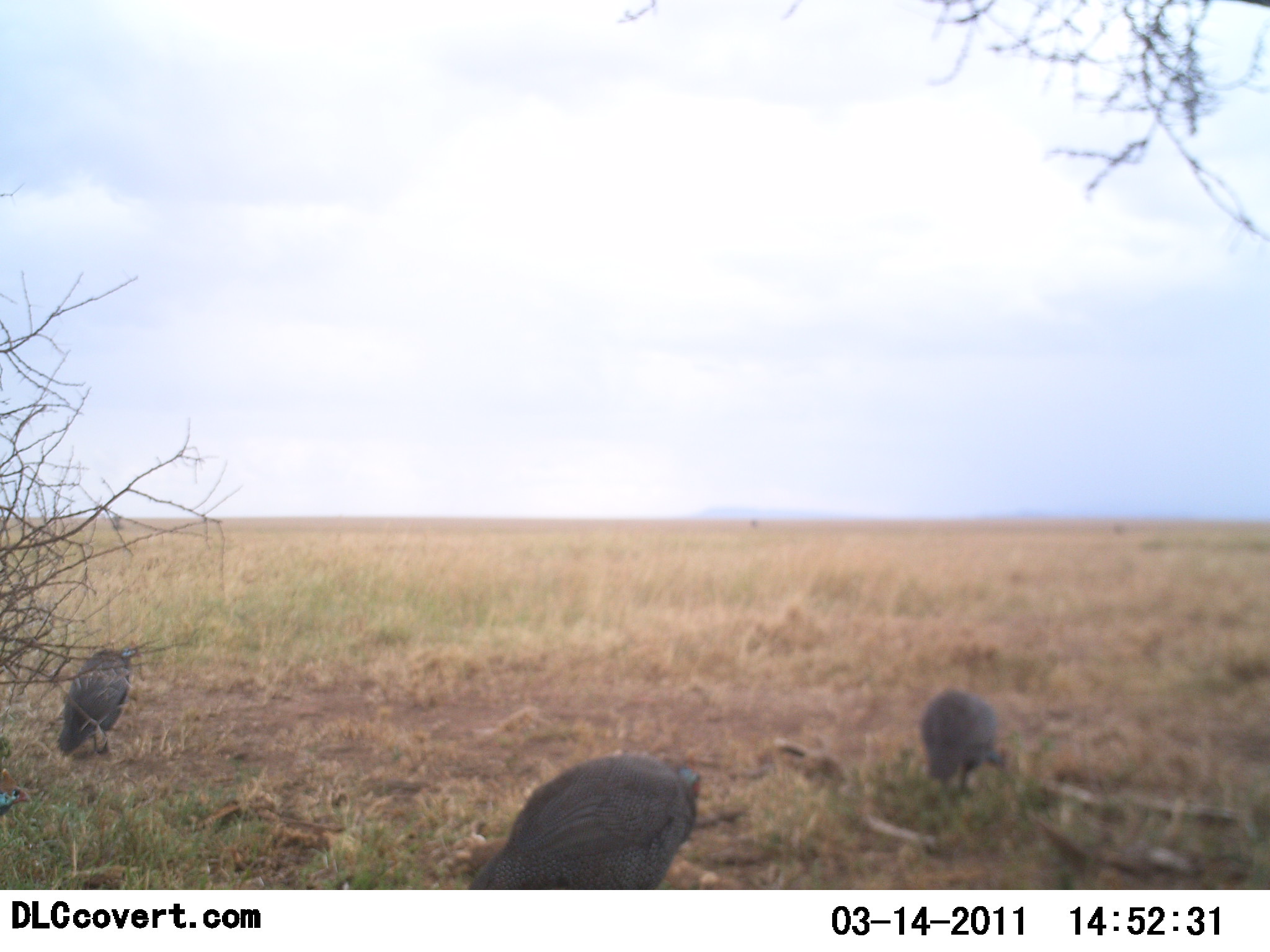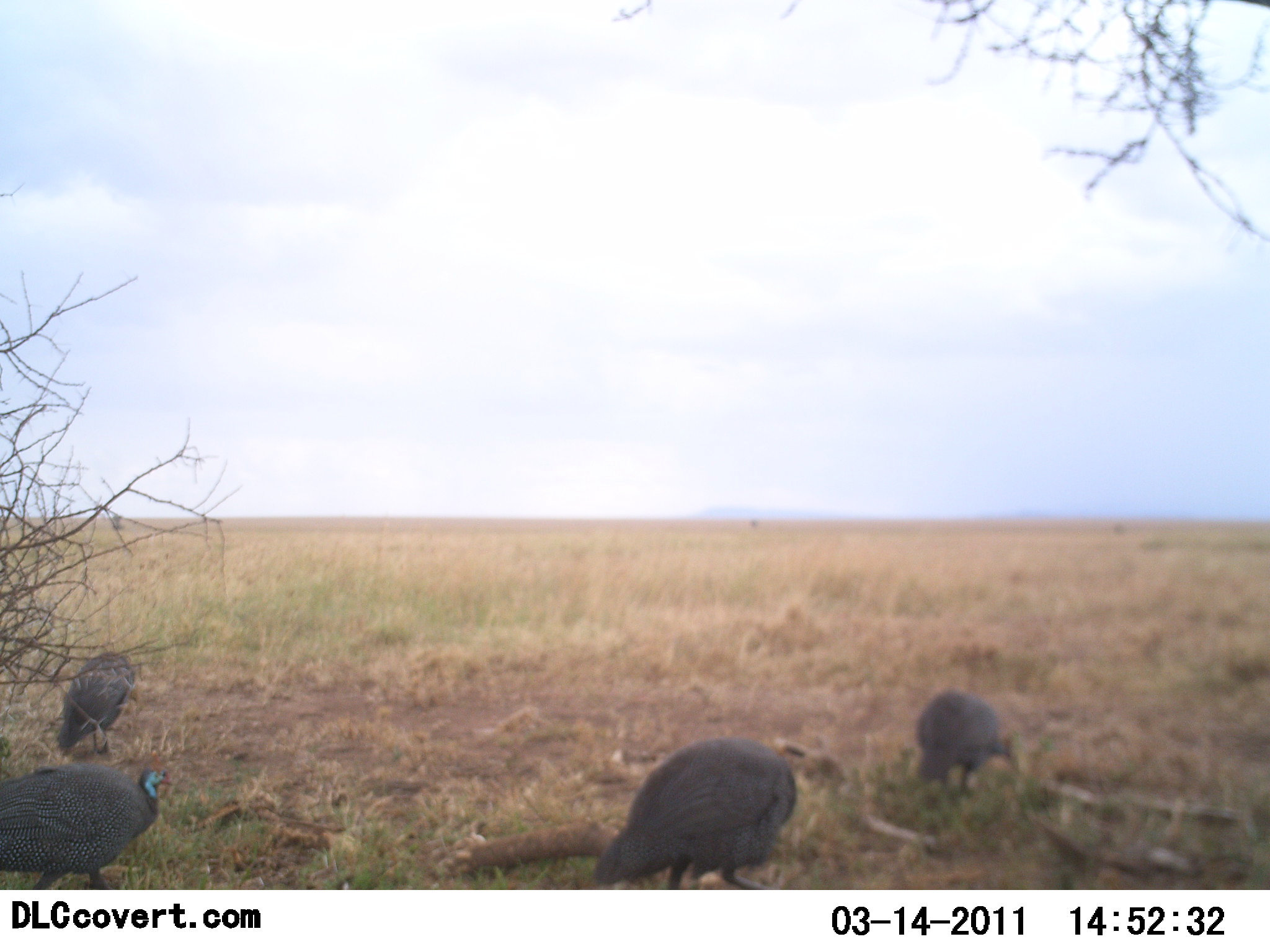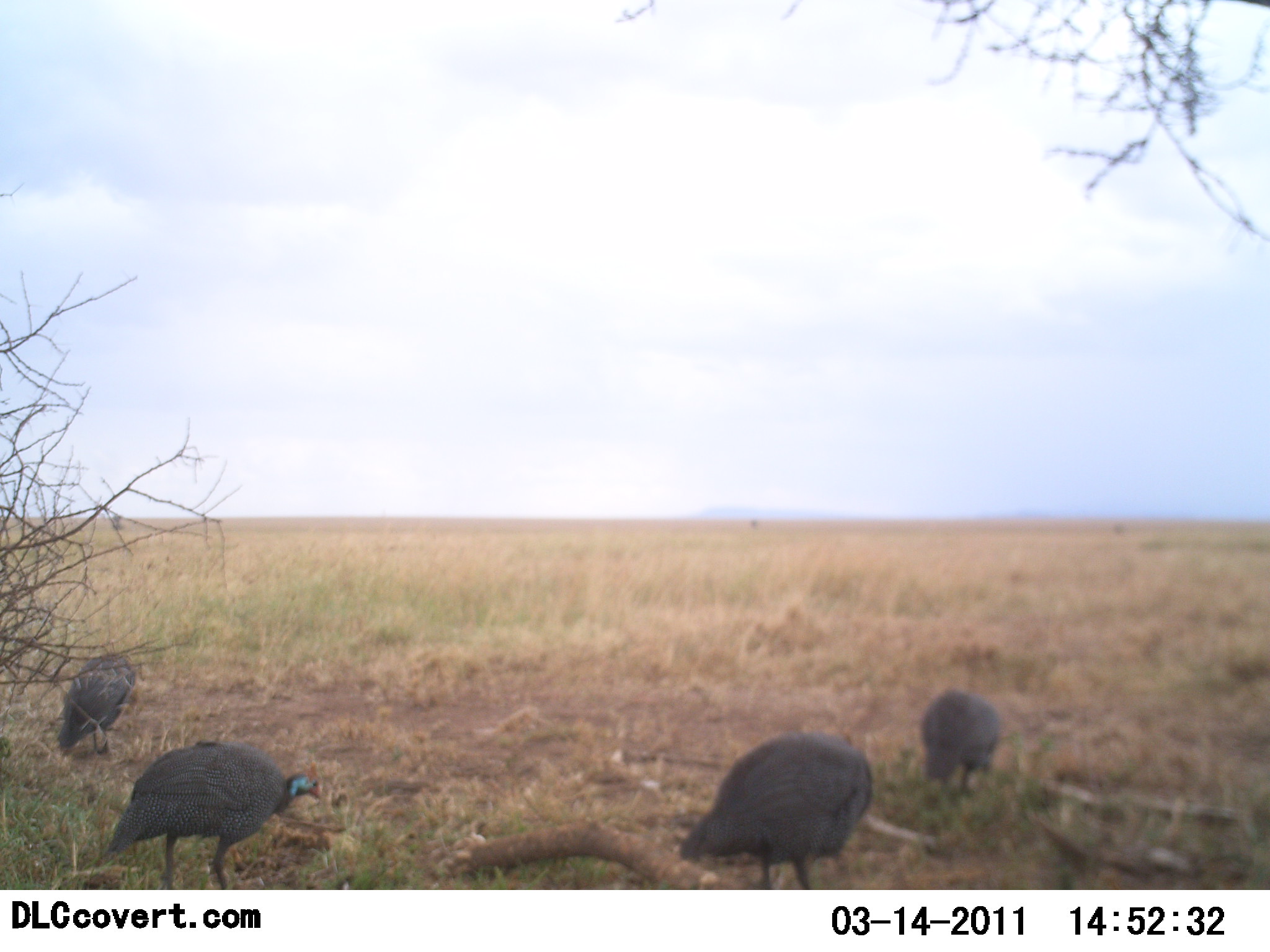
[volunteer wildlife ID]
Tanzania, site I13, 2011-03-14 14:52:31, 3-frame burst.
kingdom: Animalia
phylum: Chordata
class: Aves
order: Galliformes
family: Numididae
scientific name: Numididae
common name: guinea fowl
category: guineafowl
Guineafowl (guinea fowl) (Numididae), count 4. Behavior (volunteer vote fractions): standing 0%, resting 0%, moving 58%, interacting 0%. Young present (vote fraction): 0%. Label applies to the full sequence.